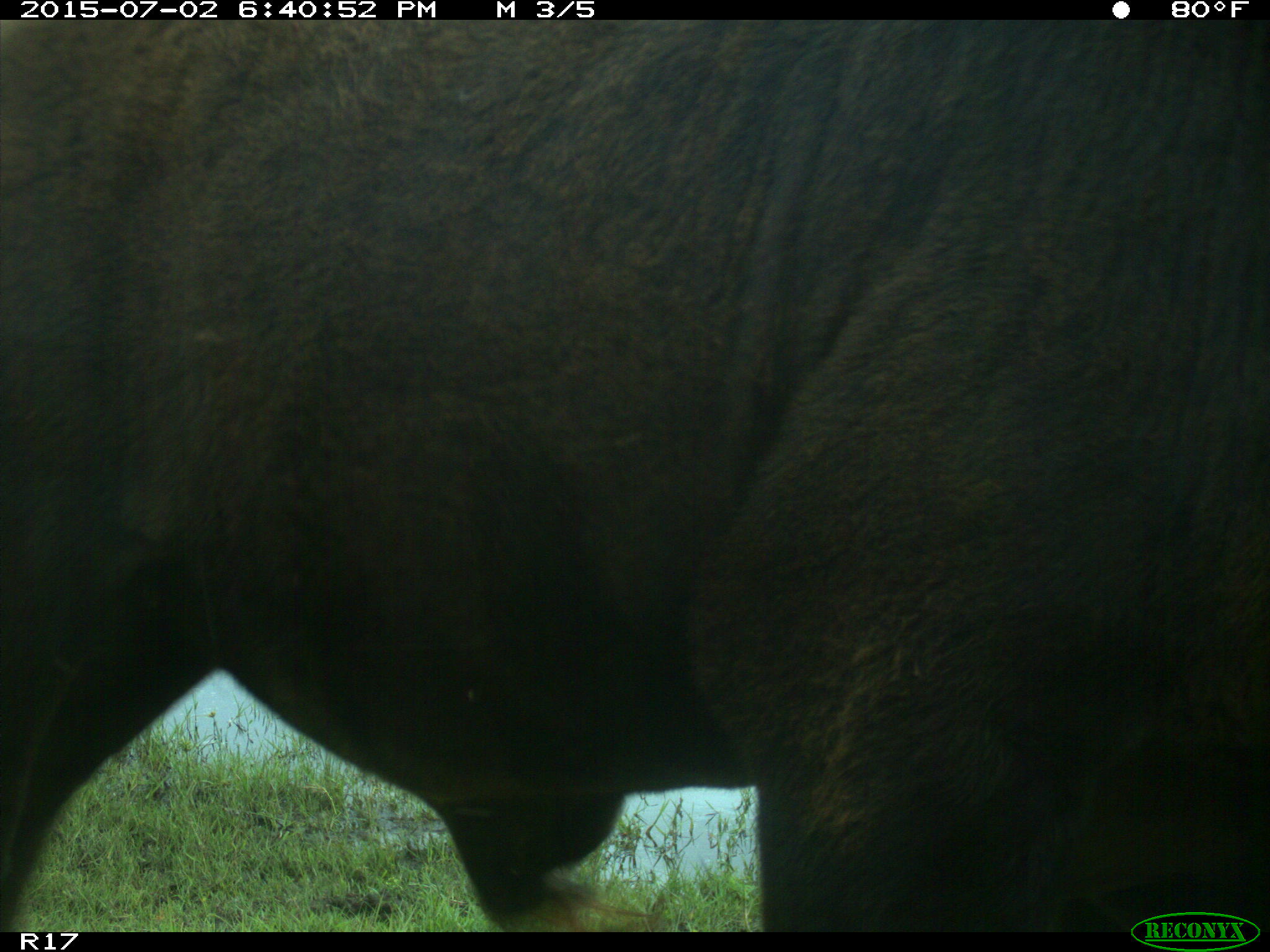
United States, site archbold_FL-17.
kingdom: Animalia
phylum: Chordata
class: Mammalia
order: Artiodactyla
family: Bovidae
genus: Bos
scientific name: Bos taurus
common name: domestic cow